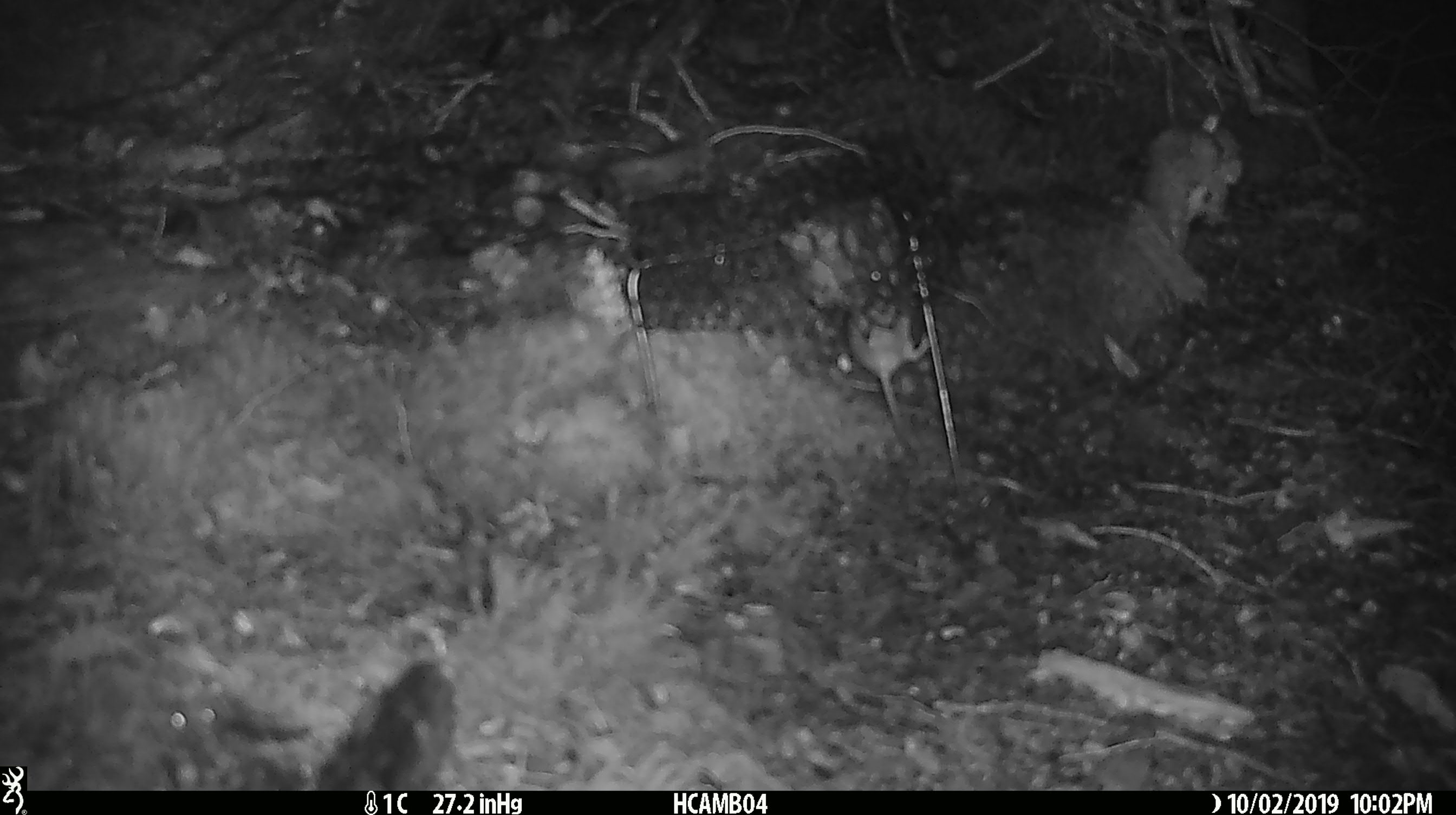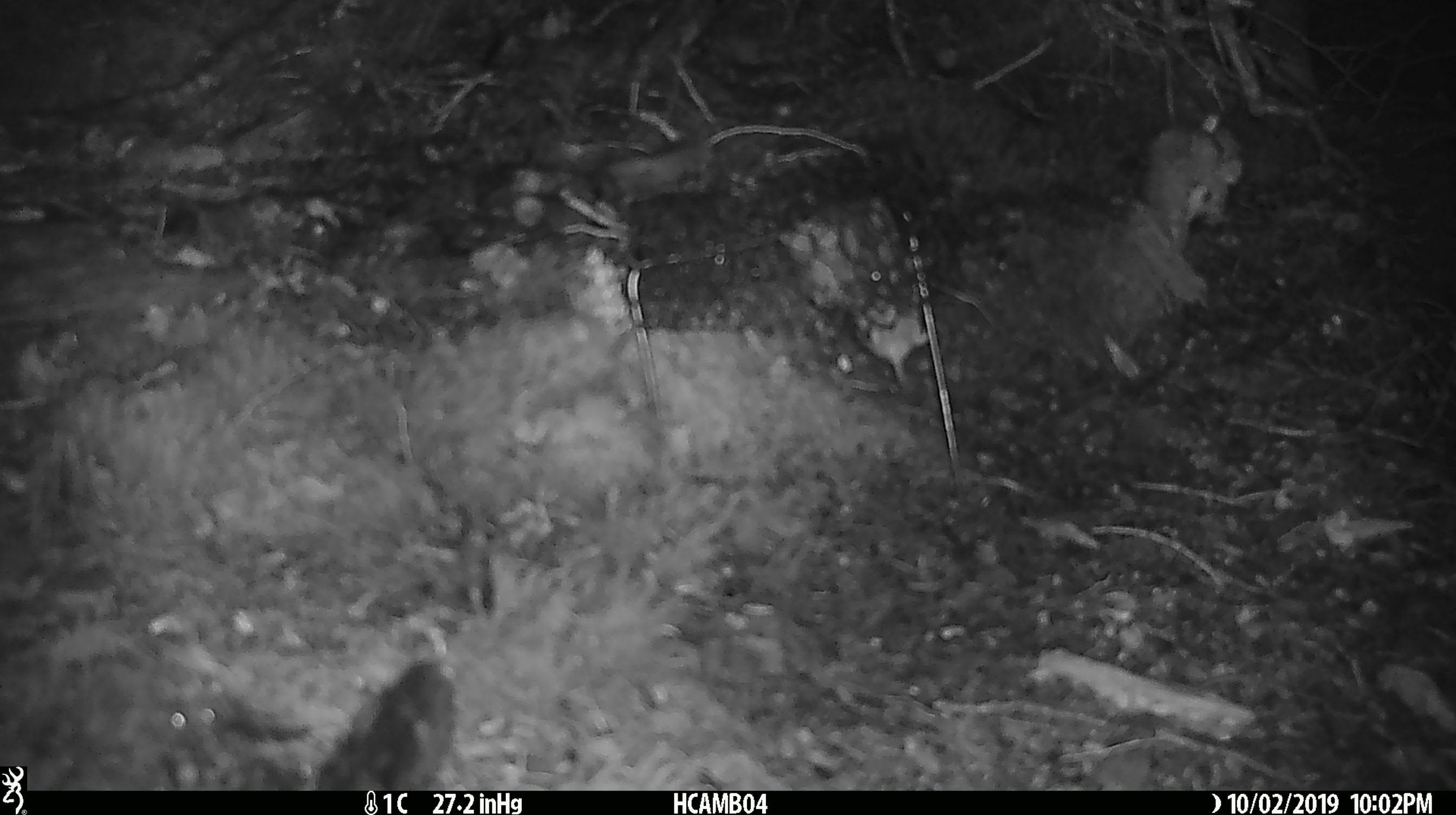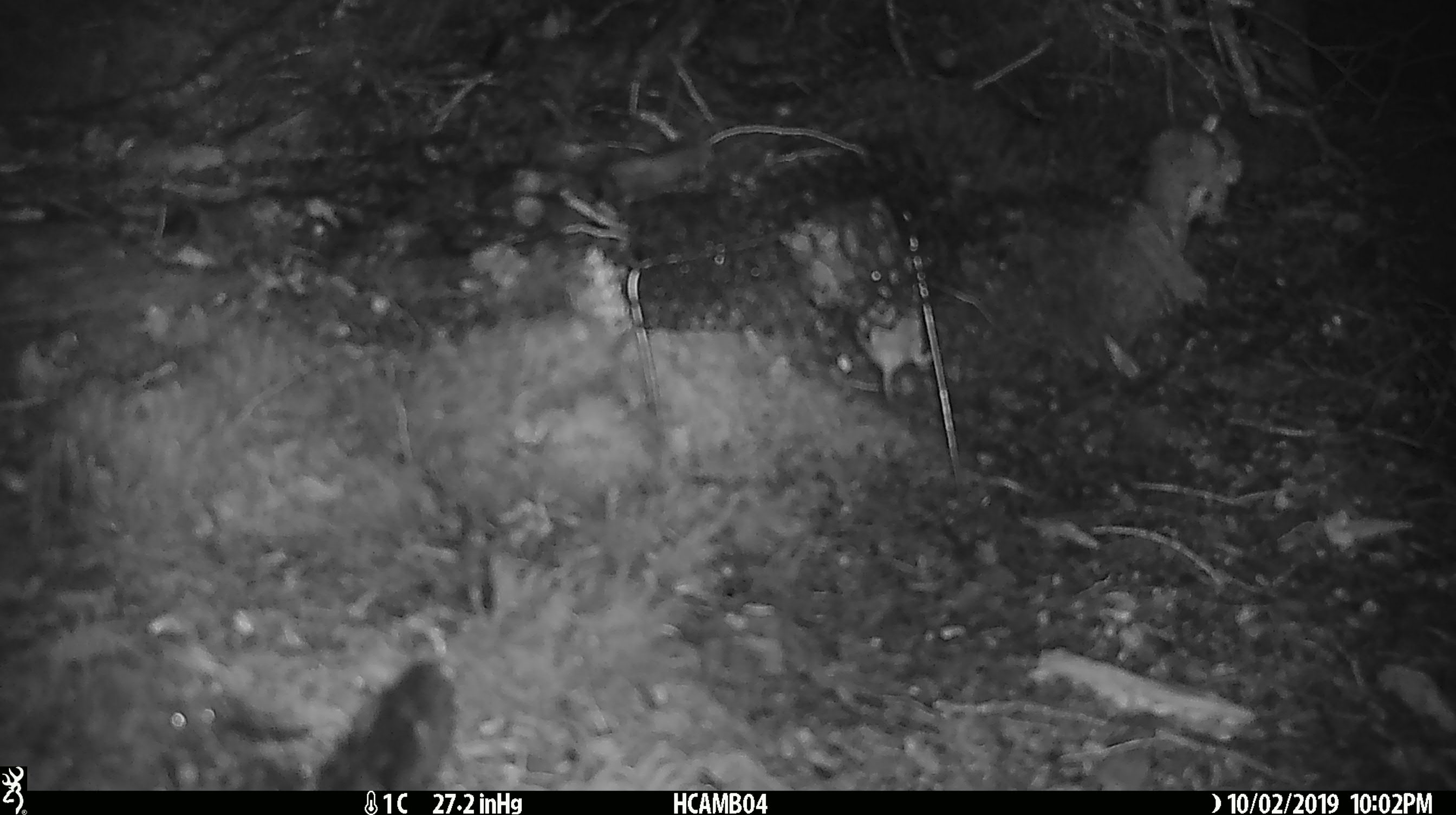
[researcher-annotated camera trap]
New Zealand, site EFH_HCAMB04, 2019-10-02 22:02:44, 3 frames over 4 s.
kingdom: Animalia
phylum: Chordata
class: Mammalia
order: Rodentia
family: Muridae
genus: Mus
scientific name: Mus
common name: mouse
Mouse (Mus).